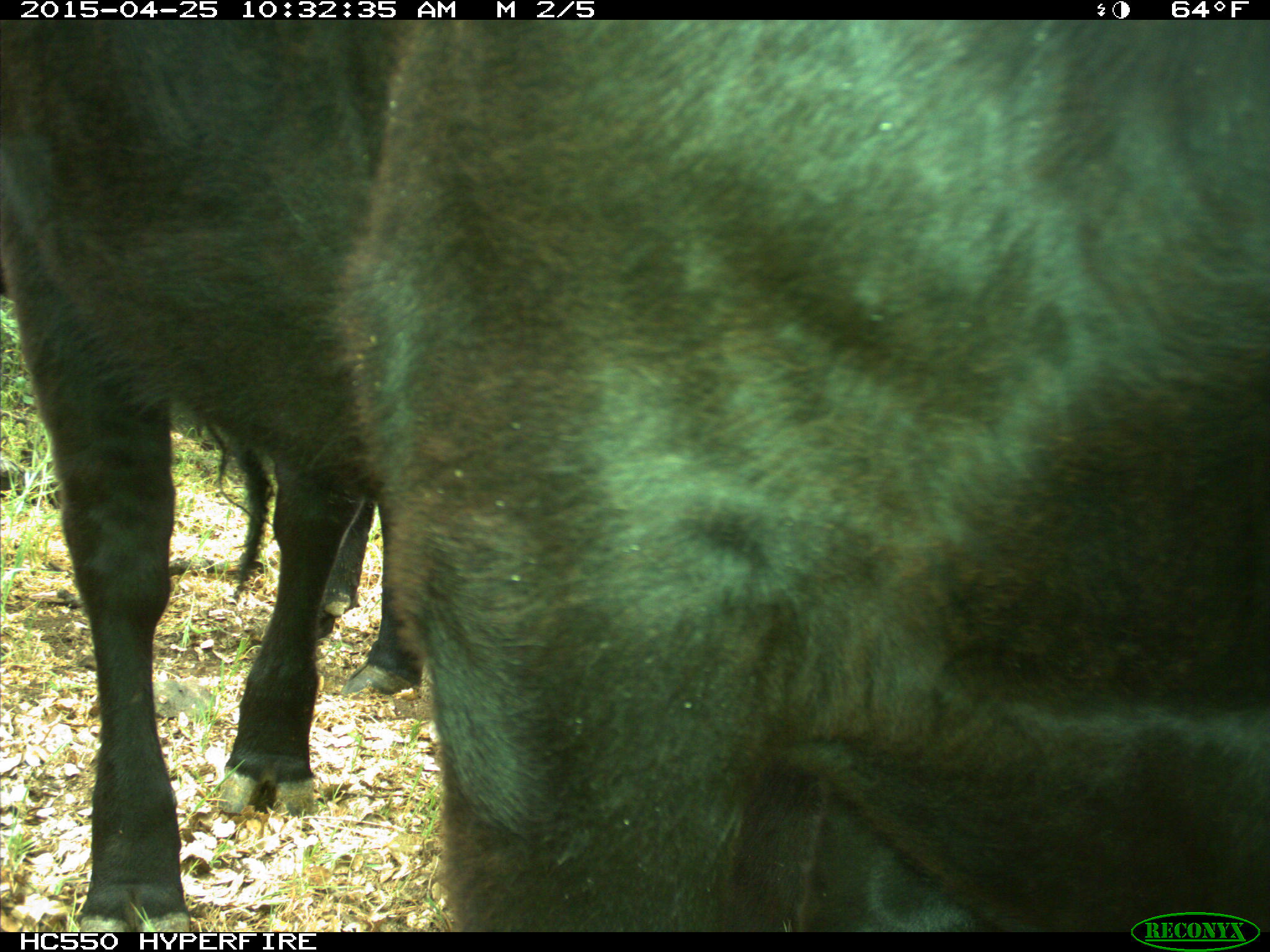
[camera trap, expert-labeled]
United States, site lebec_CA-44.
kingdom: Animalia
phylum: Chordata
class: Mammalia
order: Artiodactyla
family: Suidae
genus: Sus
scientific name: Sus scrofa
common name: wild boar